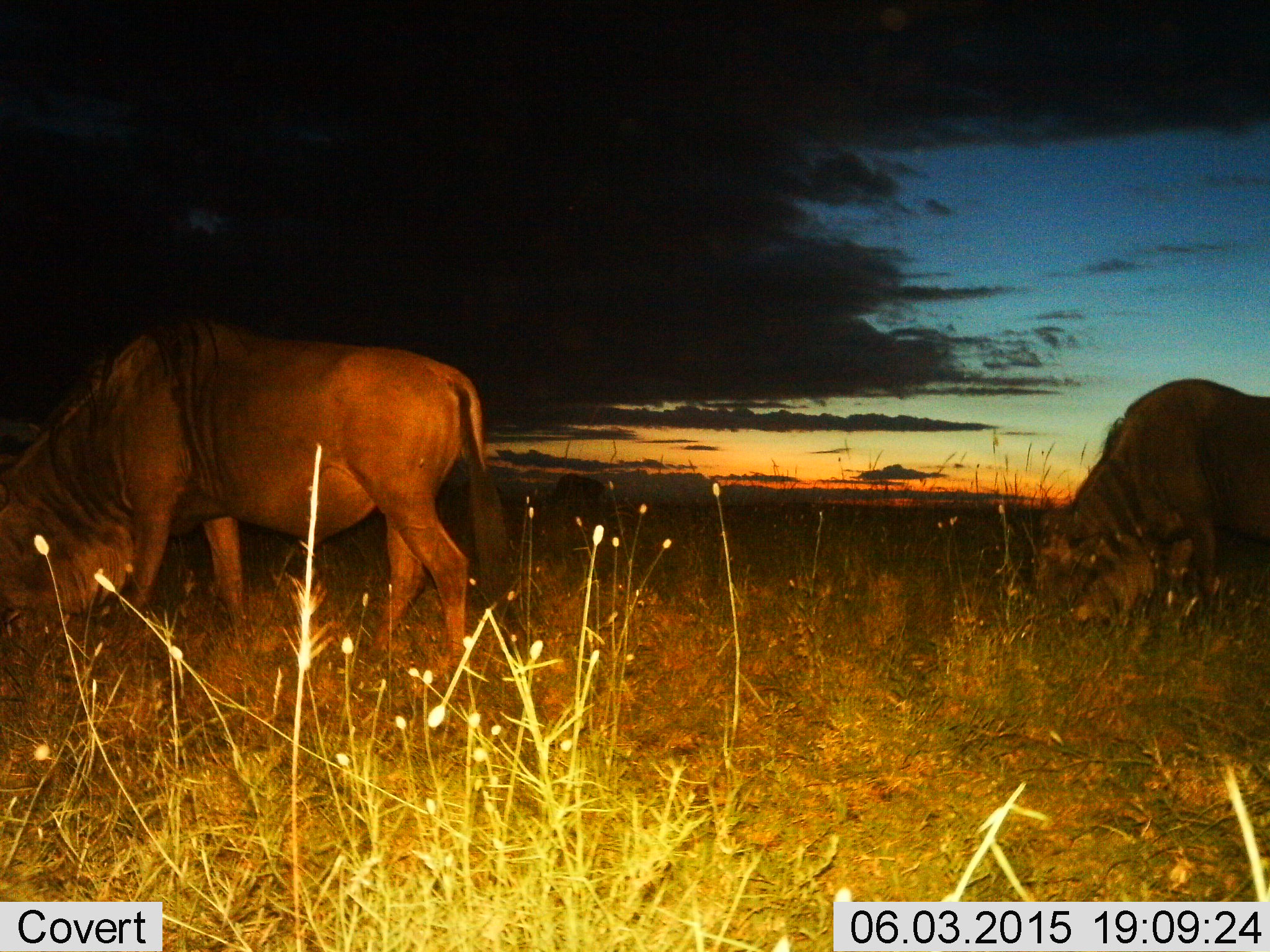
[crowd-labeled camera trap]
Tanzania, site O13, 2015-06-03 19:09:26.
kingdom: Animalia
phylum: Chordata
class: Mammalia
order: Artiodactyla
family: Bovidae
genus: Connochaetes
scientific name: Connochaetes taurinus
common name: blue wildebeest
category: wildebeest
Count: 2.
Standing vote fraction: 20%.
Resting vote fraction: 0%.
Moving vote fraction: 0%.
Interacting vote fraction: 0%.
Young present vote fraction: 0%.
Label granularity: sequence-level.